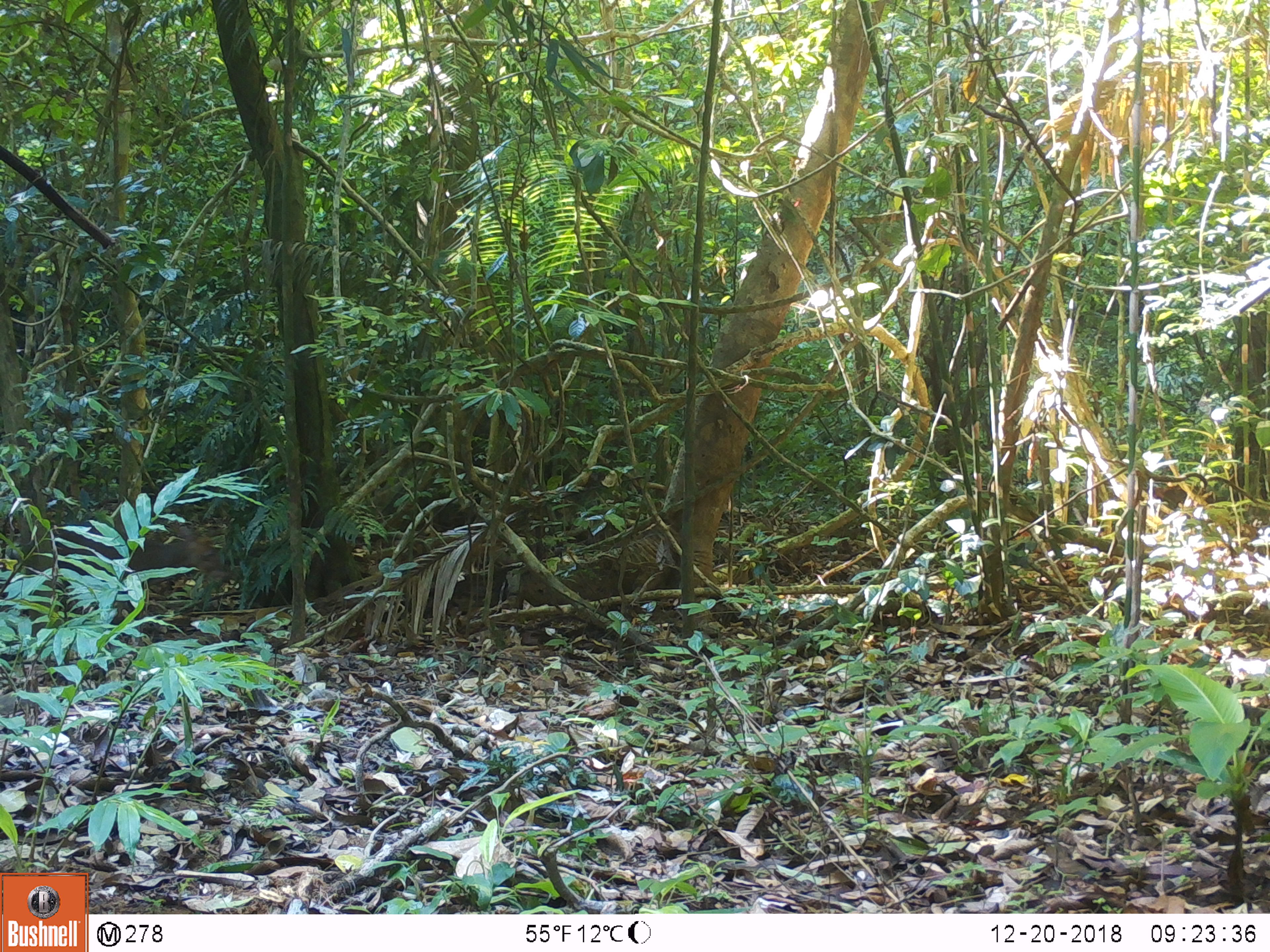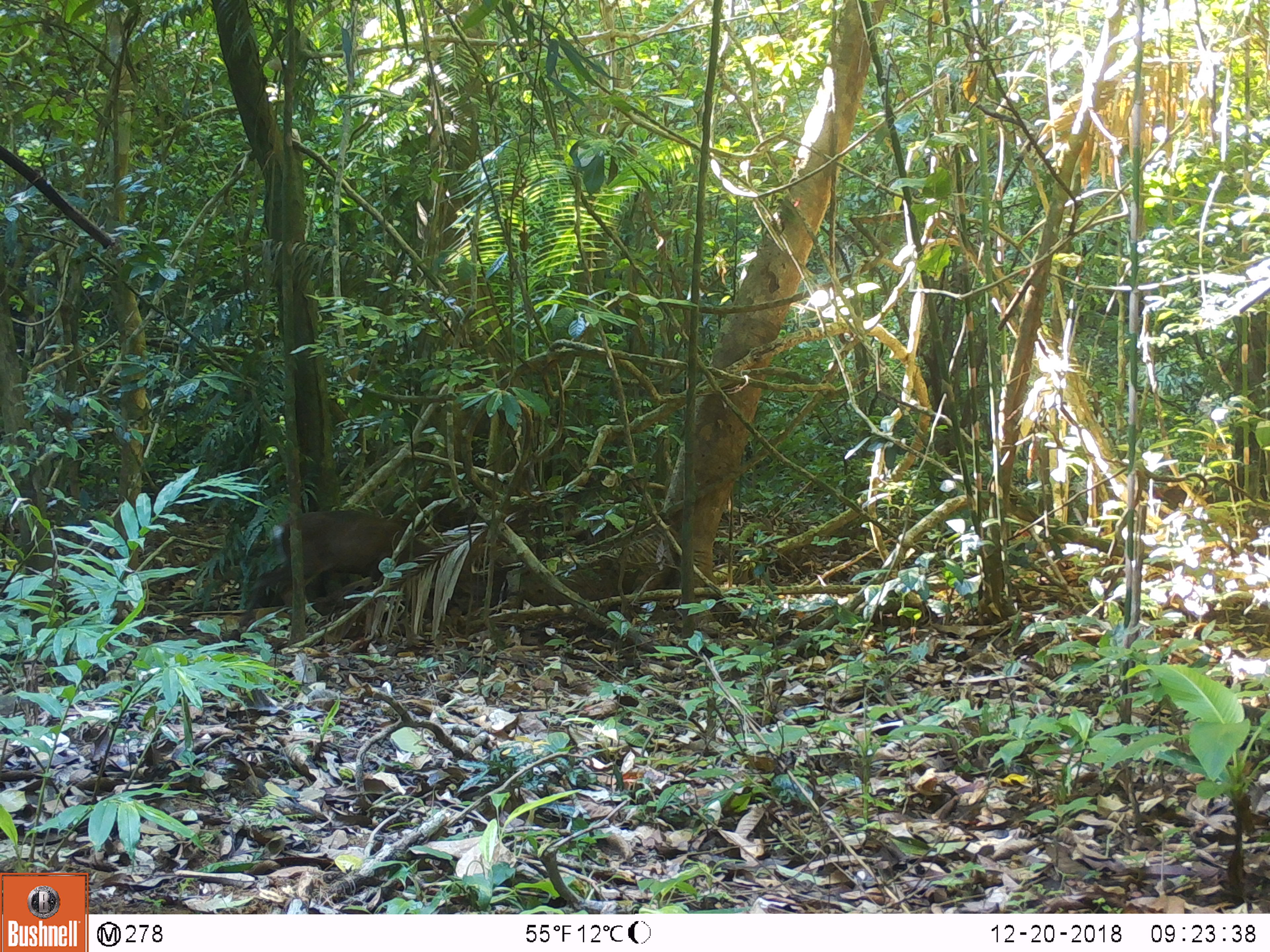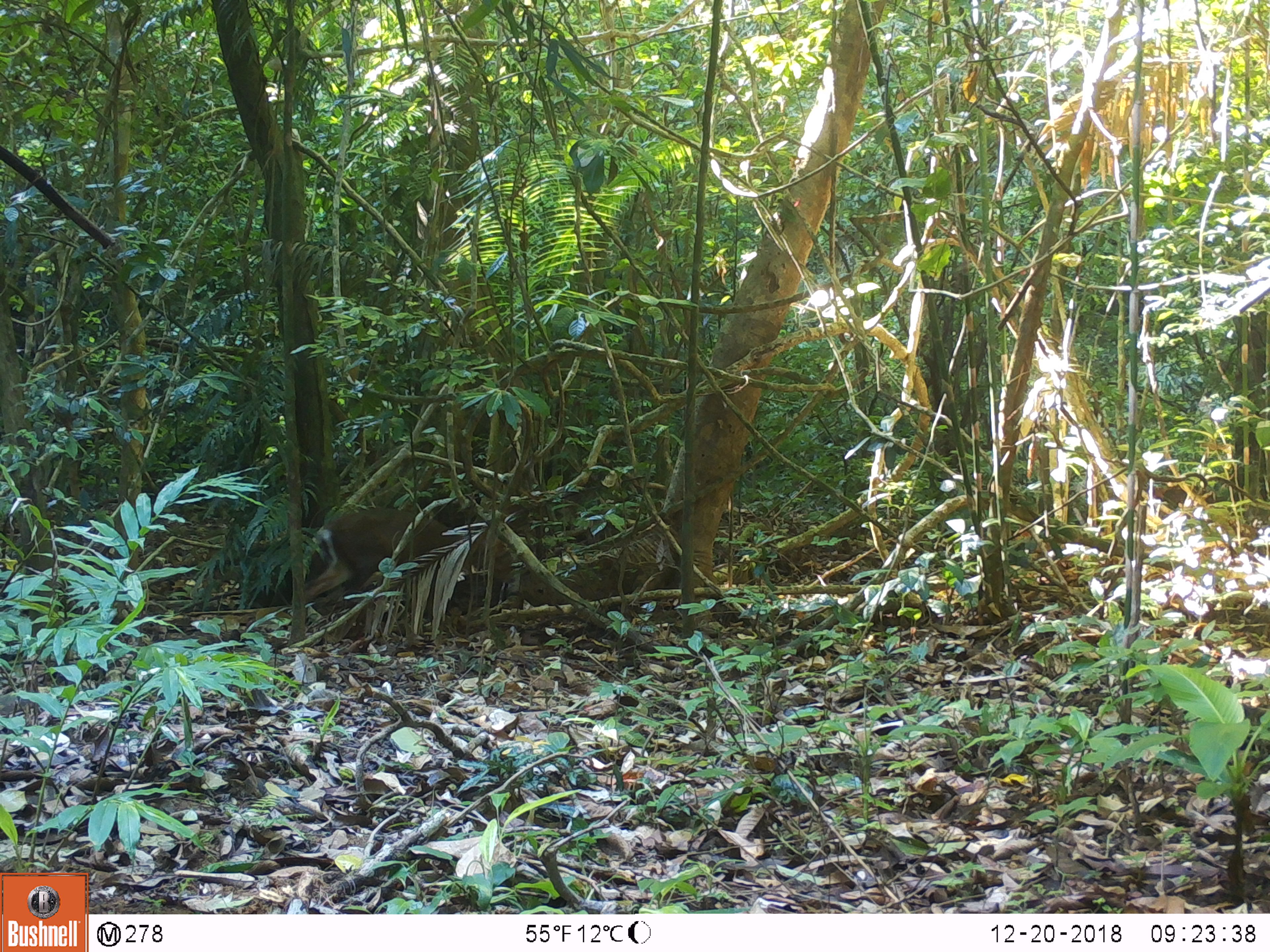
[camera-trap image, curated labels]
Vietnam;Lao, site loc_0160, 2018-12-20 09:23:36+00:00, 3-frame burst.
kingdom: Animalia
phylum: Chordata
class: Mammalia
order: Artiodactyla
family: Cervidae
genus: Muntiacus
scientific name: Muntiacus rooseveltorum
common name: roosevelt's muntjac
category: roosevelts muntjac group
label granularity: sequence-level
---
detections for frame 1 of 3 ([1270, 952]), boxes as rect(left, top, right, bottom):
roosevelts muntjac group: rect(14, 502, 198, 617)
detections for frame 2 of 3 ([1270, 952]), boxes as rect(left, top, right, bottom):
roosevelts muntjac group: rect(225, 504, 459, 647)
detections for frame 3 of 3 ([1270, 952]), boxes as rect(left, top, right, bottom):
roosevelts muntjac group: rect(292, 500, 505, 639)